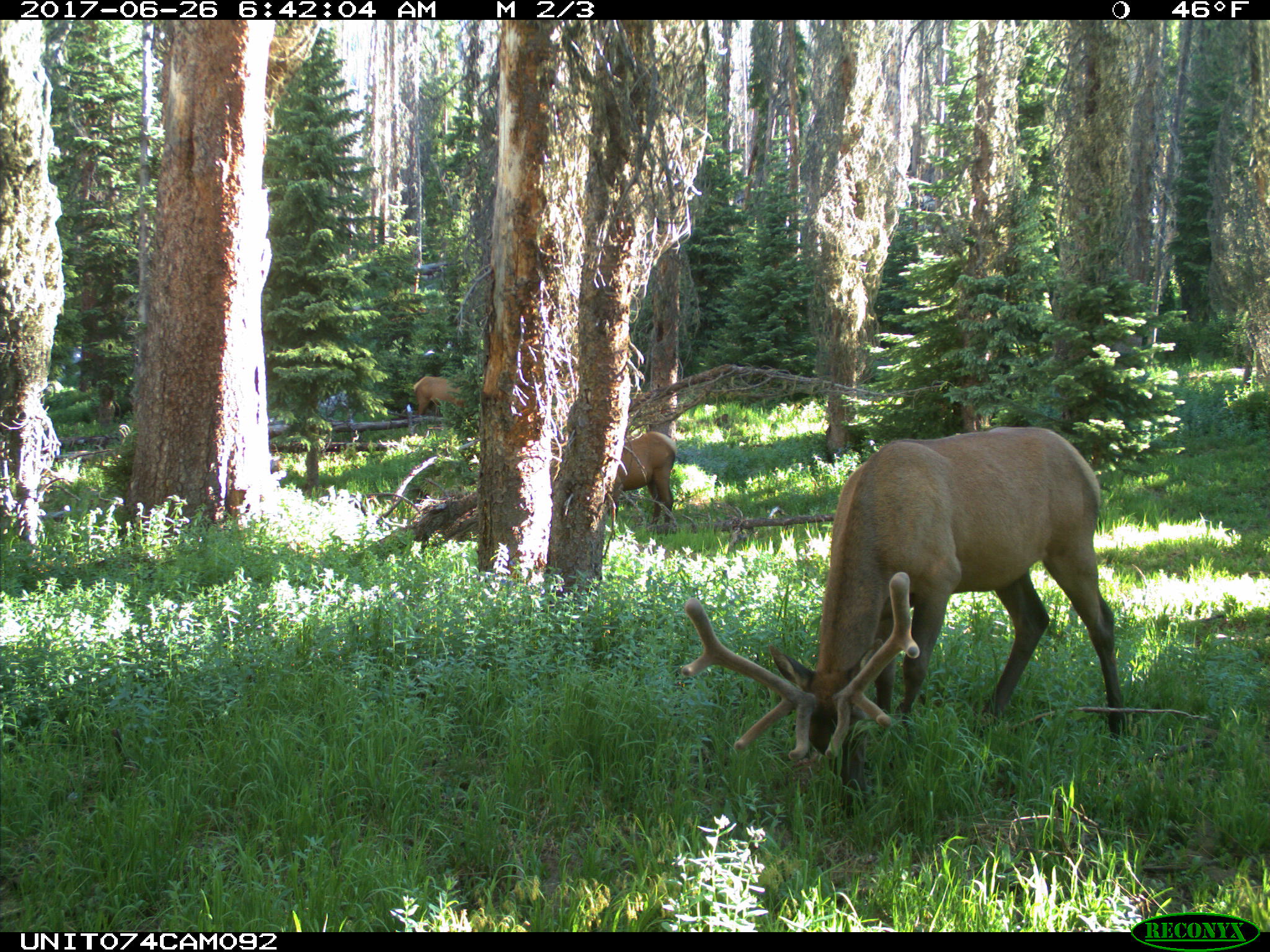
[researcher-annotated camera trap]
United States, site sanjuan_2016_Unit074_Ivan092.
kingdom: Animalia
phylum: Chordata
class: Mammalia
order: Artiodactyla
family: Cervidae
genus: Cervus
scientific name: Cervus elaphus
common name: red deer